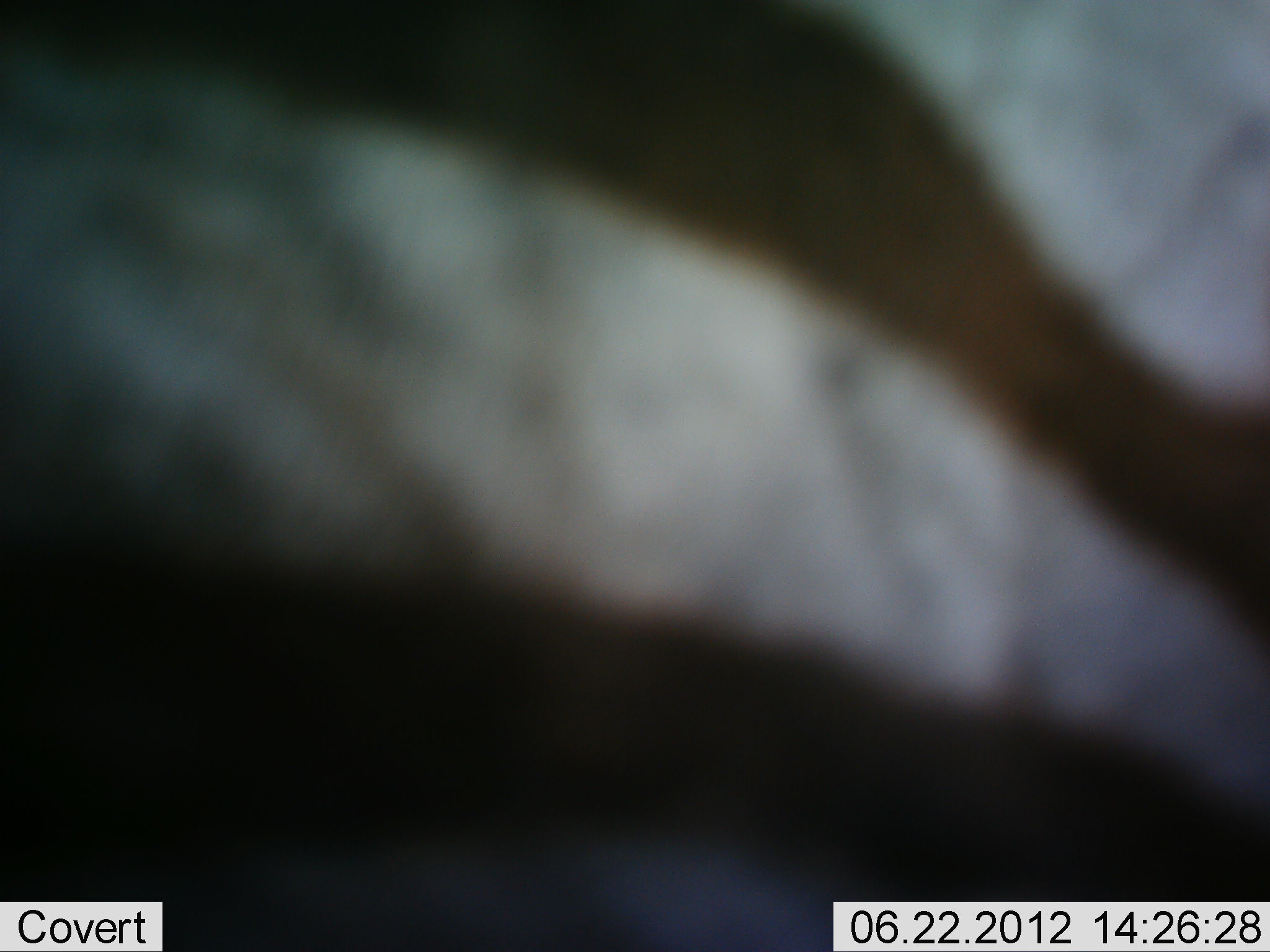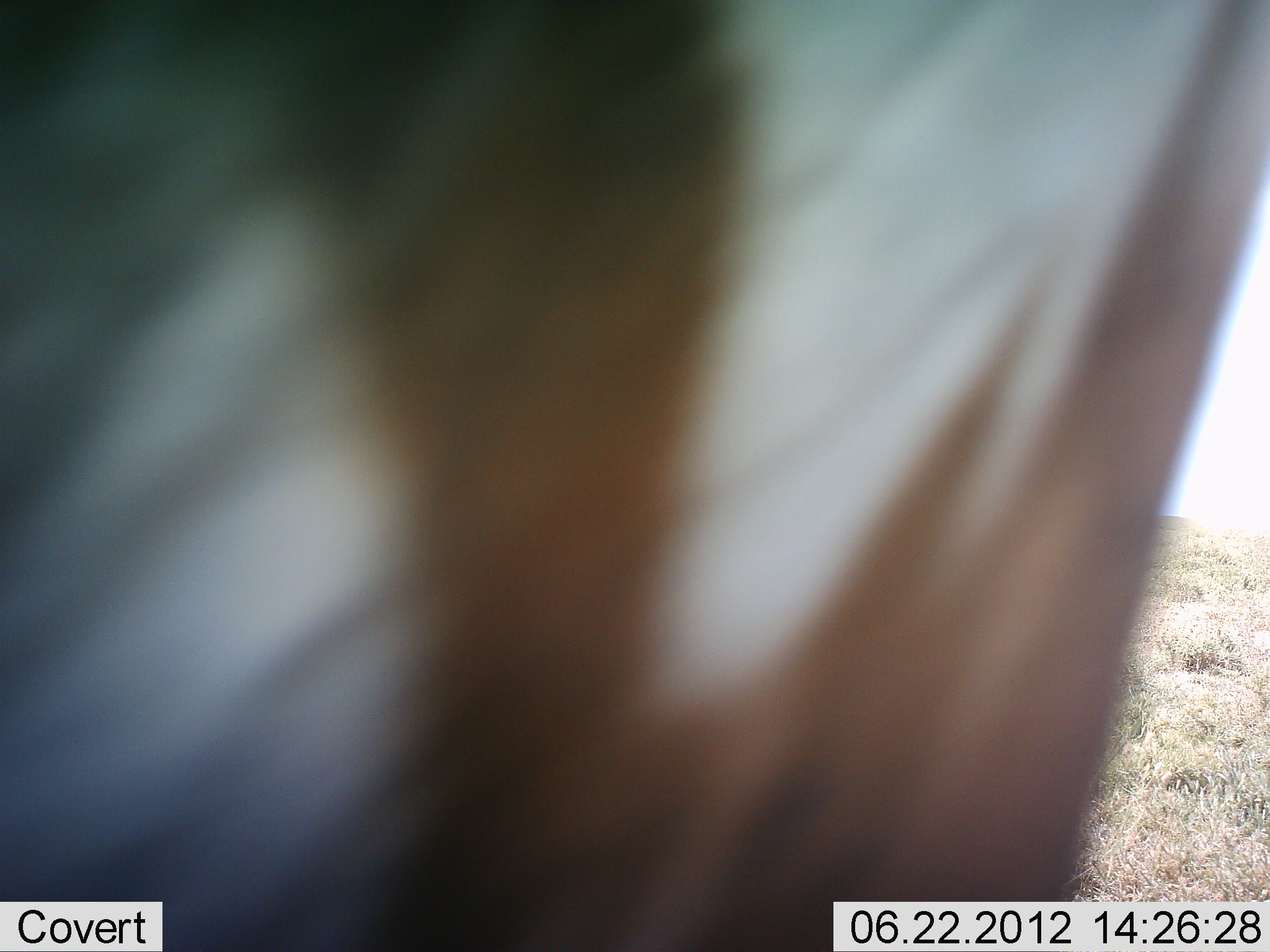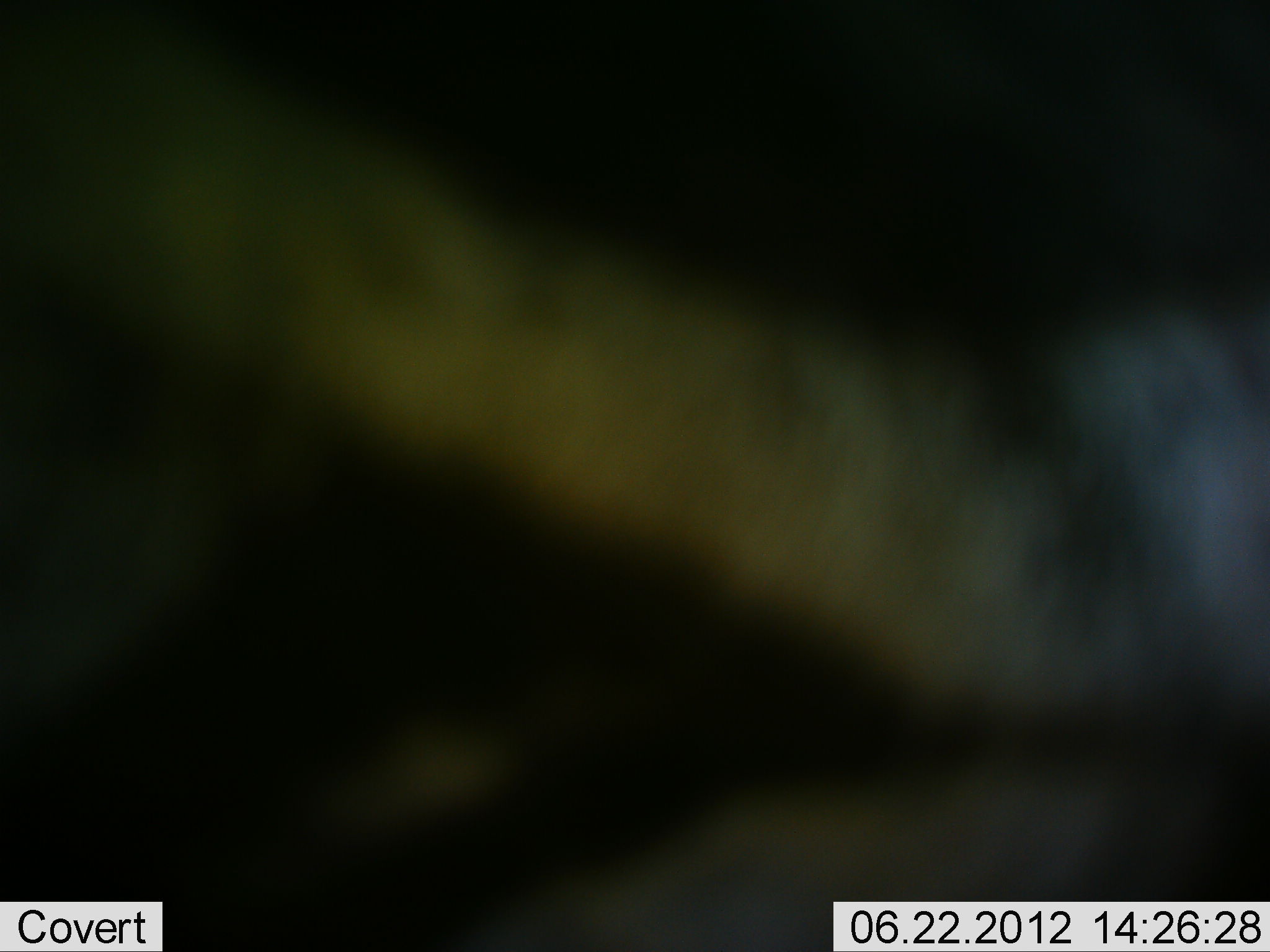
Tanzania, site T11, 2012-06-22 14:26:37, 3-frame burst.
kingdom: Animalia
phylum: Chordata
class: Mammalia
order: Perissodactyla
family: Equidae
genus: Equus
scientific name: Equus quagga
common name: plains zebra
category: zebra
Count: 1.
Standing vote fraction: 70%.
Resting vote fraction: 0%.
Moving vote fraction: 30%.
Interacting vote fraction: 0%.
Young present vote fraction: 0%.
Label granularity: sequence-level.